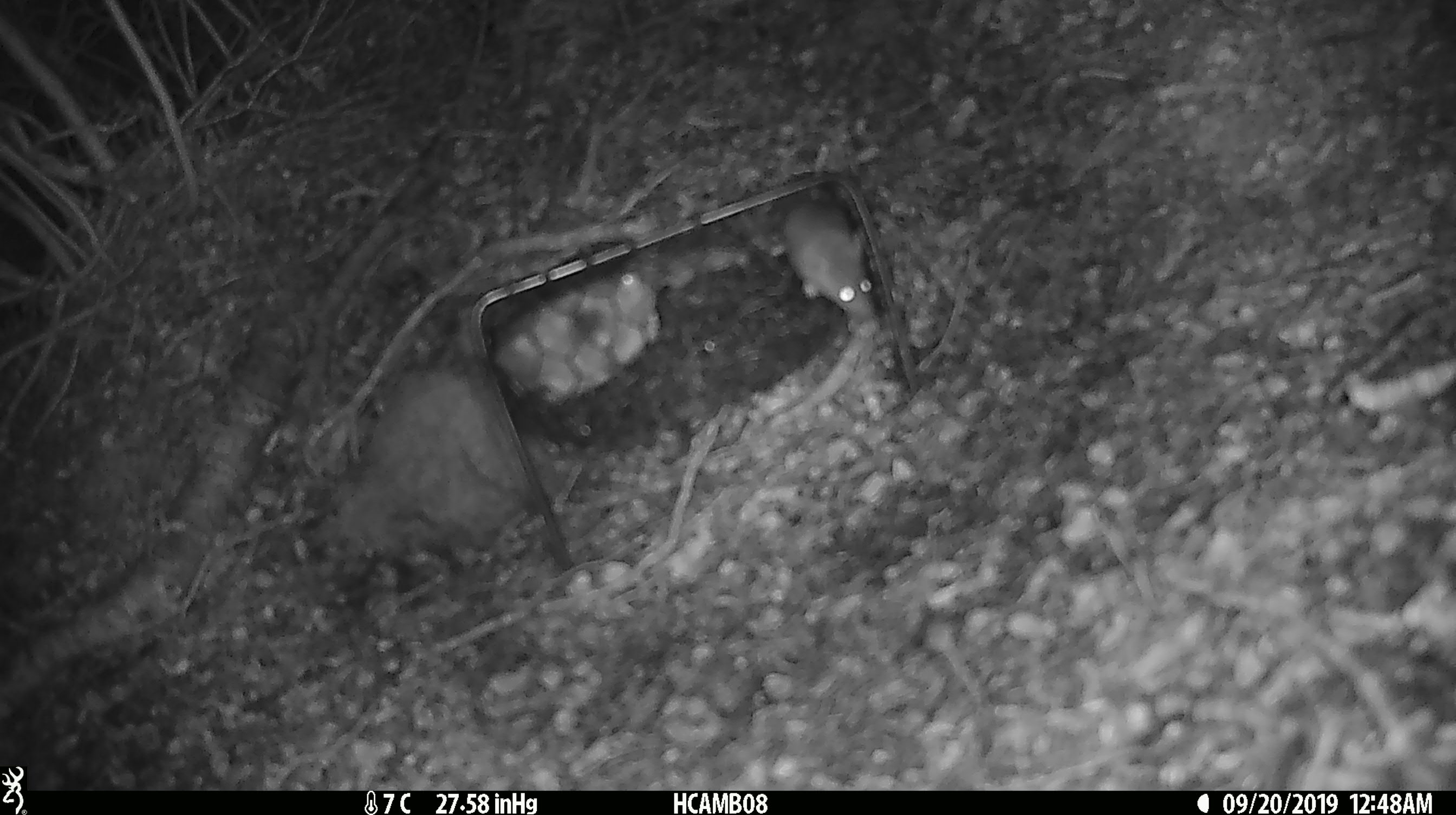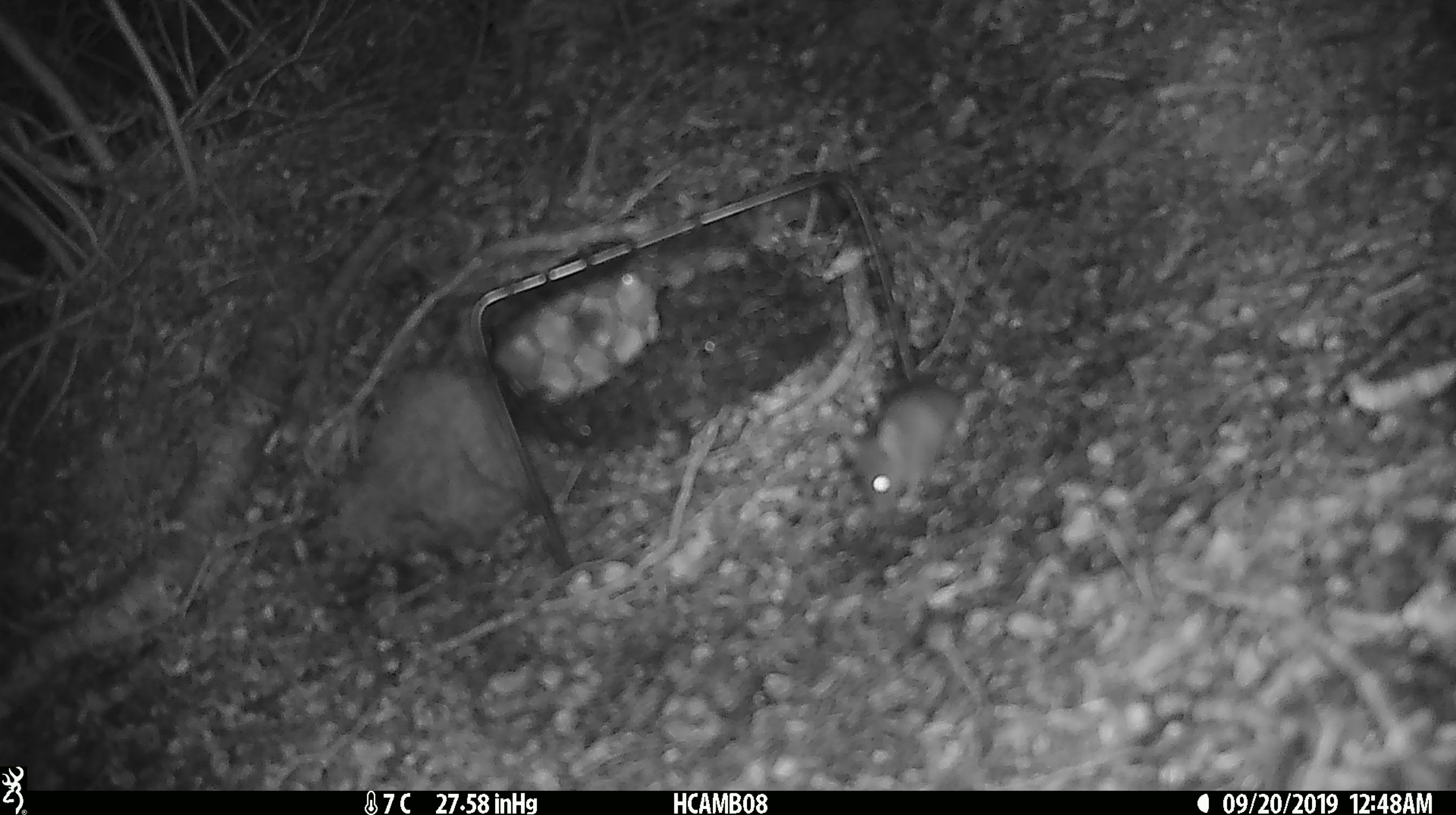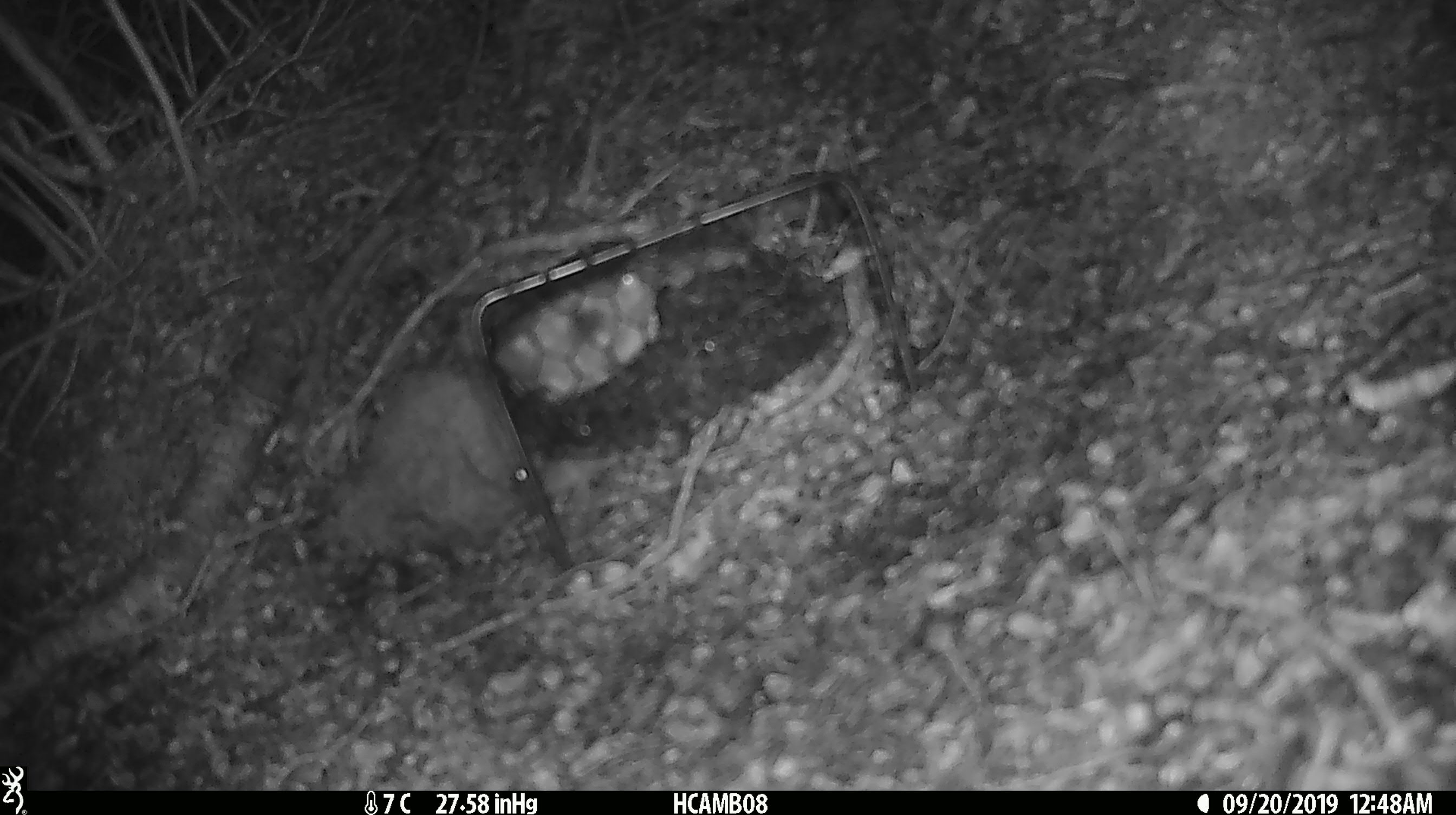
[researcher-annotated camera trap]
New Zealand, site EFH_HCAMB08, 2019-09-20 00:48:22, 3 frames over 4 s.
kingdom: Animalia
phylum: Chordata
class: Mammalia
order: Rodentia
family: Muridae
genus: Mus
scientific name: Mus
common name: mouse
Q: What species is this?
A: Mouse (Mus).